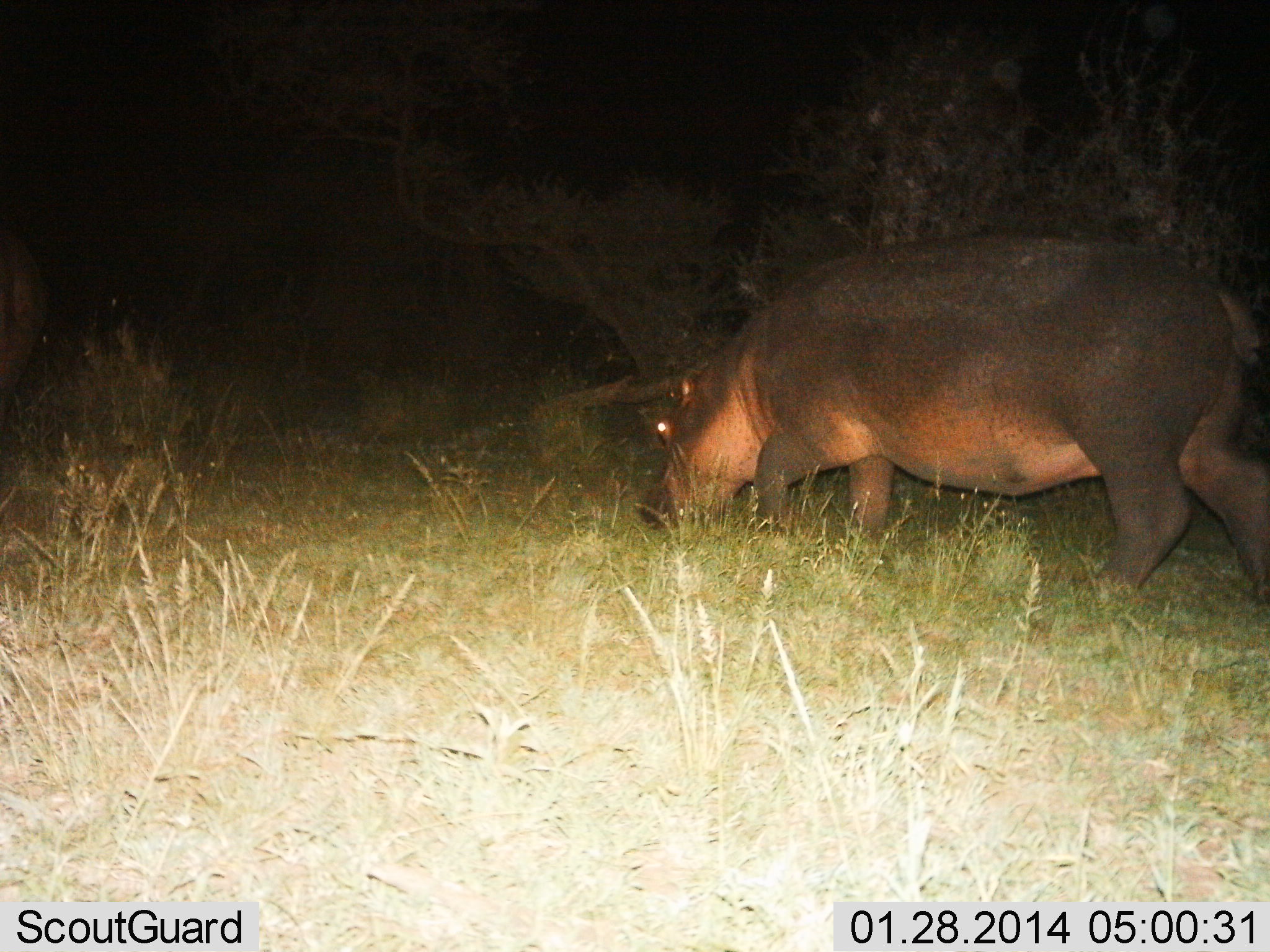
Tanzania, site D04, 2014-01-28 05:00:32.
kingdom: Animalia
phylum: Chordata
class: Mammalia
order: Artiodactyla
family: Hippopotamidae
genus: Hippopotamus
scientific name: Hippopotamus amphibius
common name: hippopotamus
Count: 1.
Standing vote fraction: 40%.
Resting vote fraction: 0%.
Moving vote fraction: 40%.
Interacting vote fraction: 10%.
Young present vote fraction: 0%.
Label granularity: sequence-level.